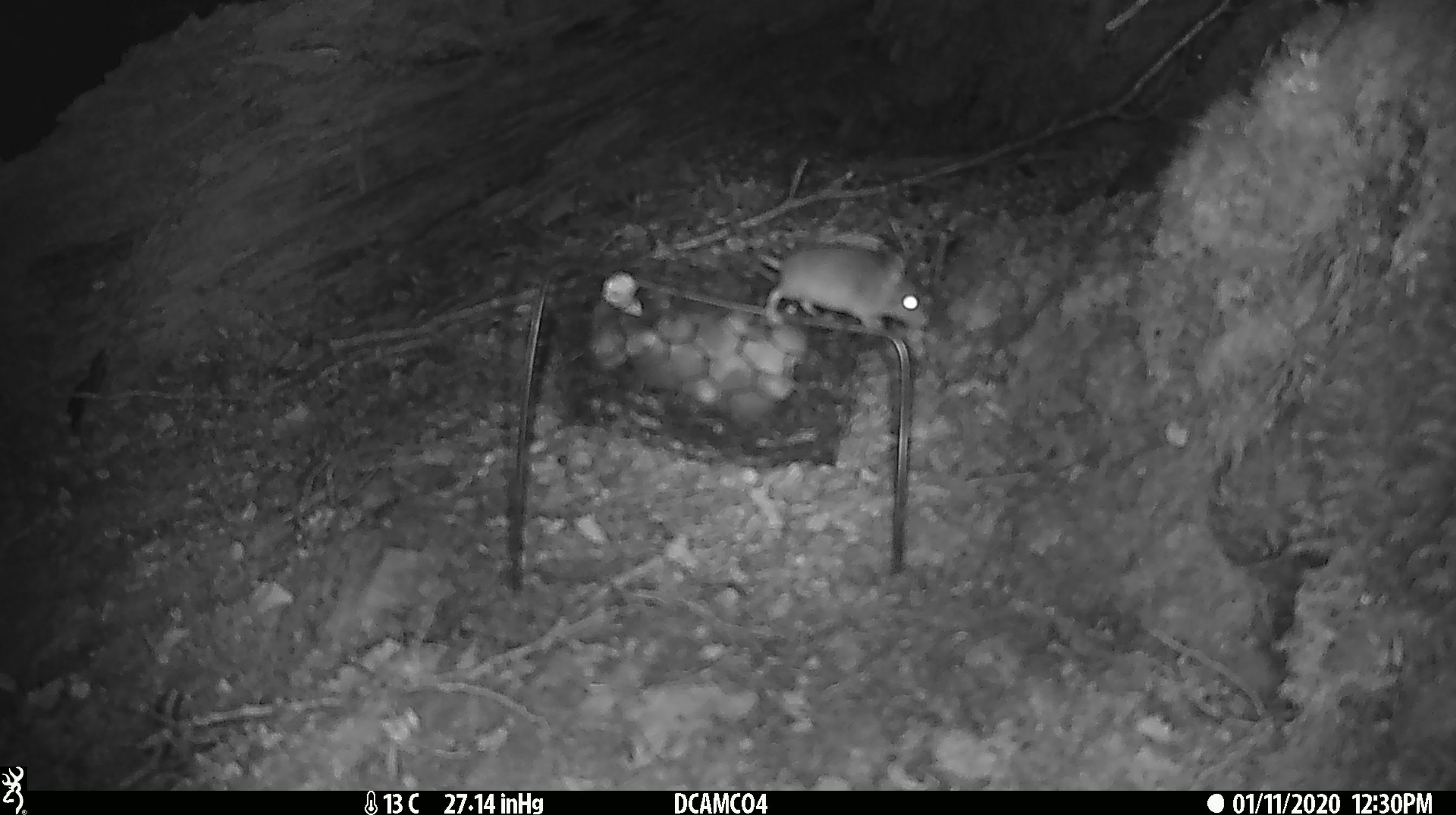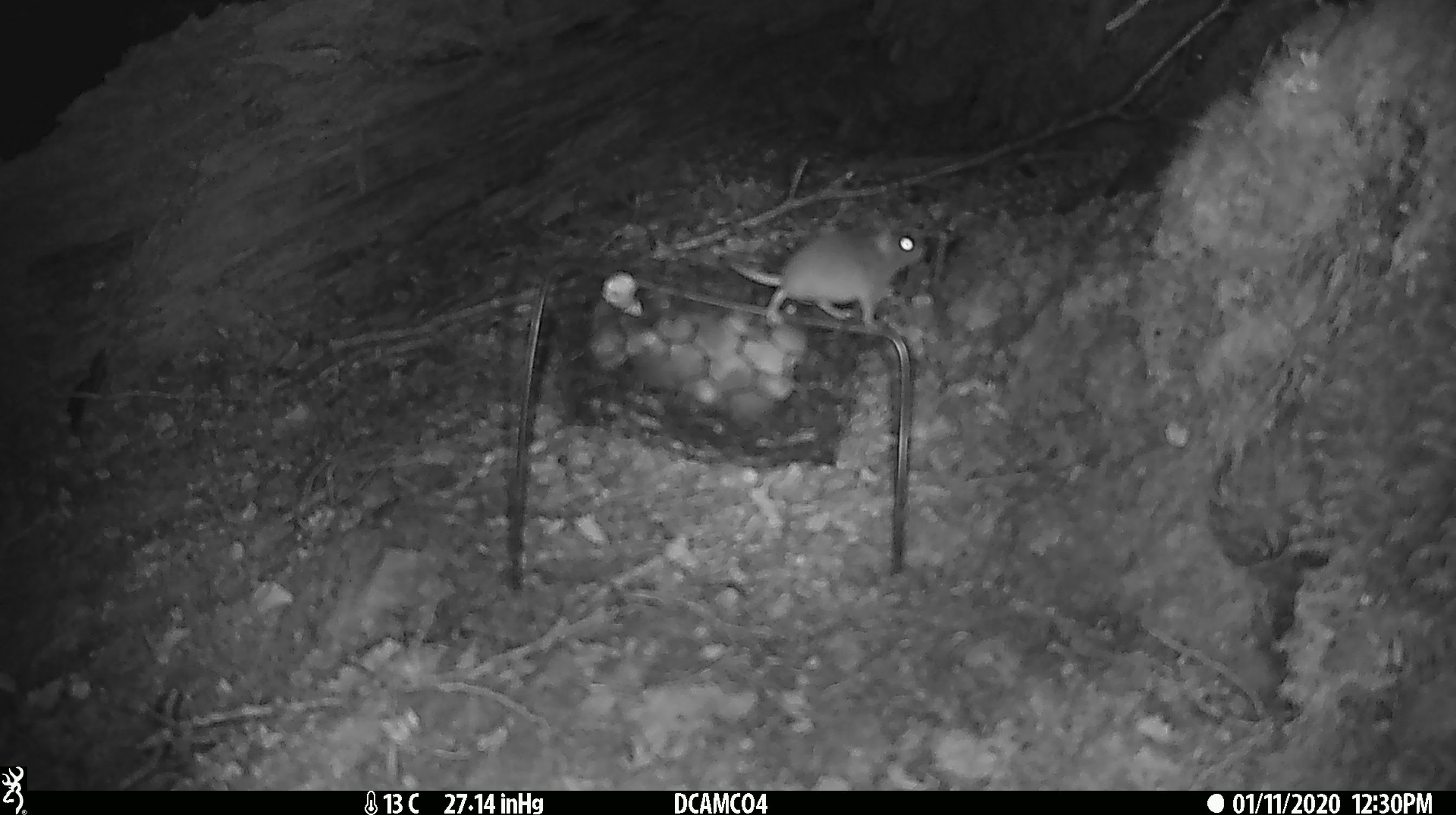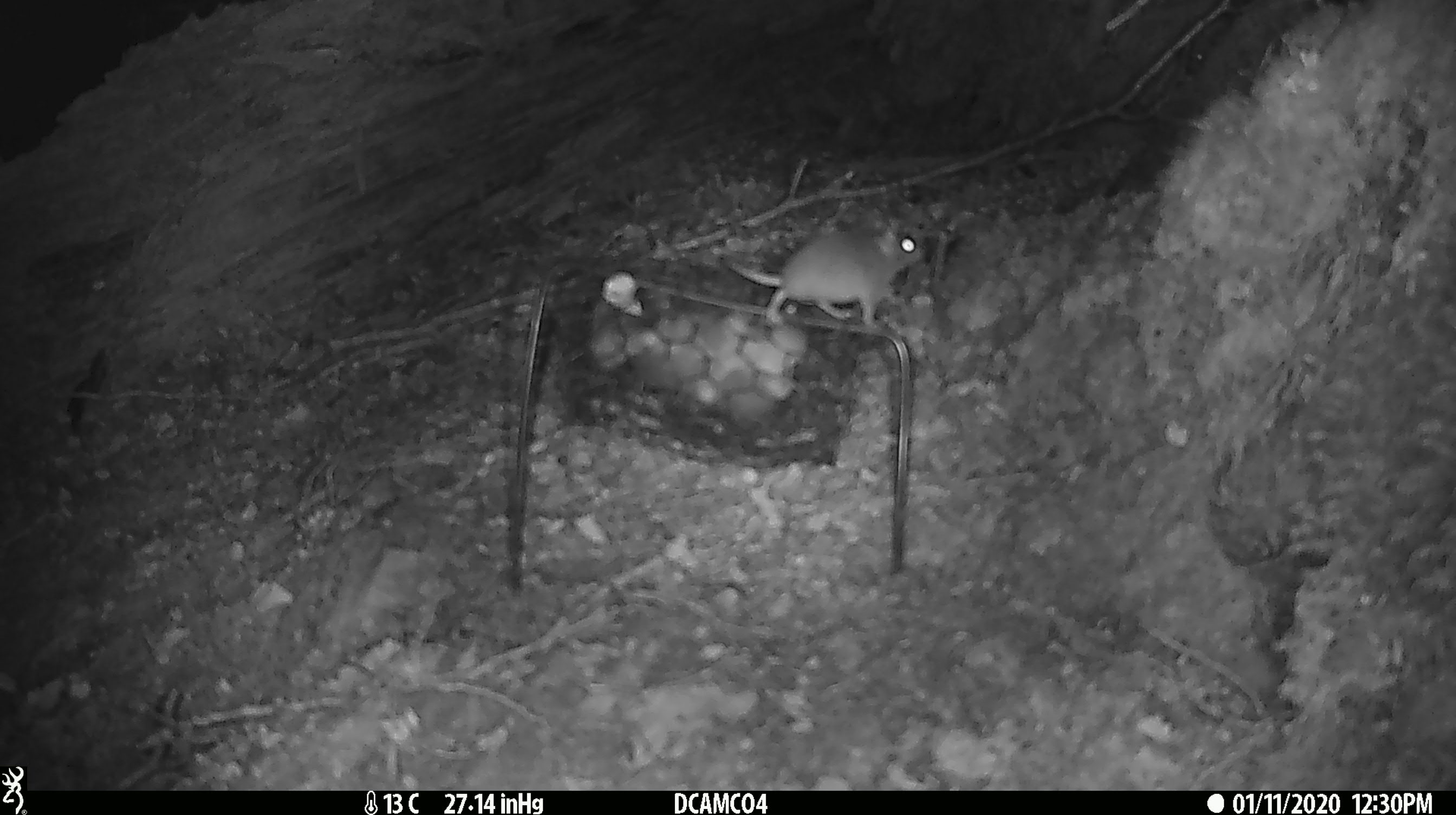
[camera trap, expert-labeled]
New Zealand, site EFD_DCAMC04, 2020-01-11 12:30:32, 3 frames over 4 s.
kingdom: Animalia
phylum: Chordata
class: Mammalia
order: Rodentia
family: Muridae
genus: Mus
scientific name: Mus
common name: mouse